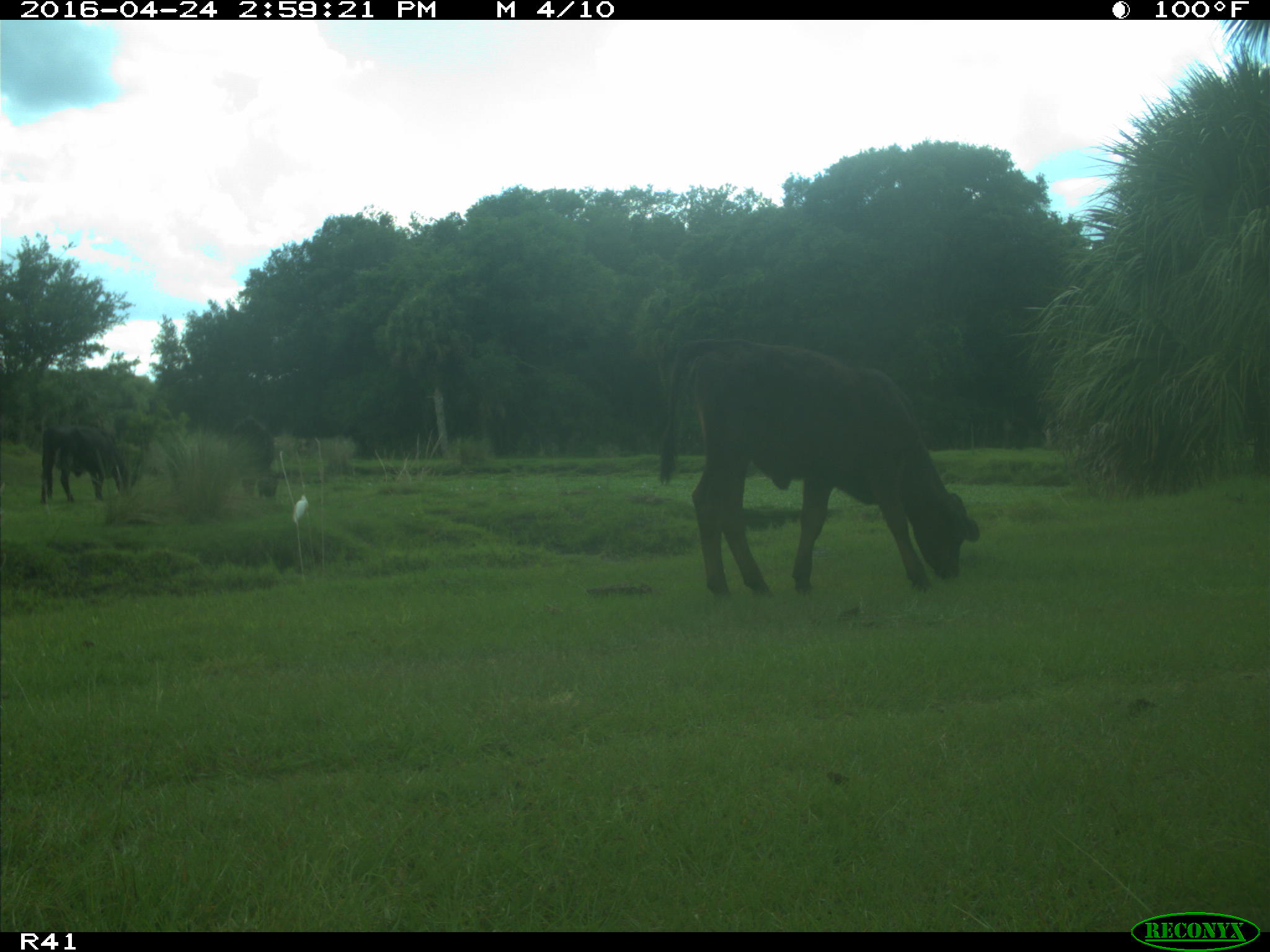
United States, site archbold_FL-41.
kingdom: Animalia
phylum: Chordata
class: Mammalia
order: Artiodactyla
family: Bovidae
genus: Bos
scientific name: Bos taurus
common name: domestic cow